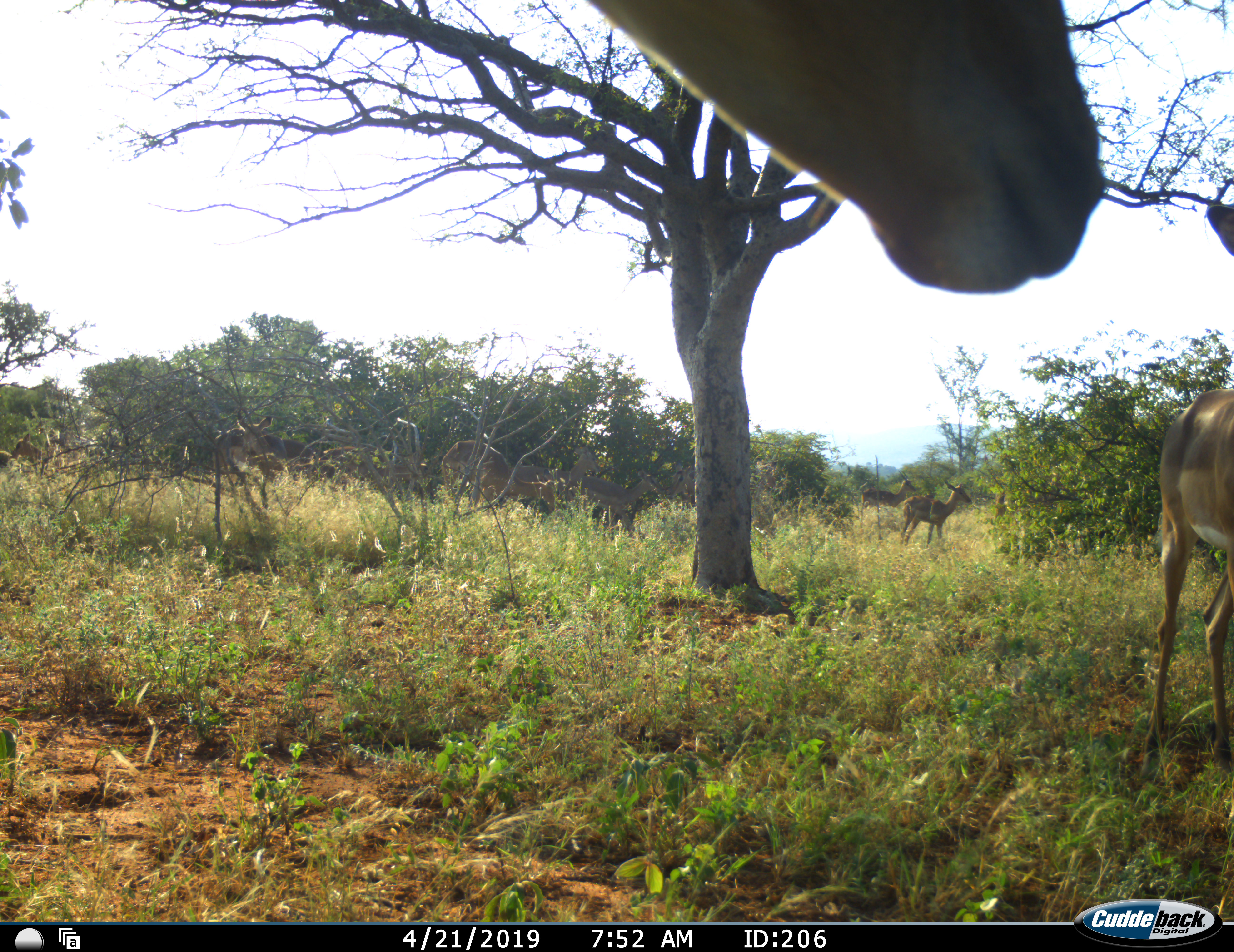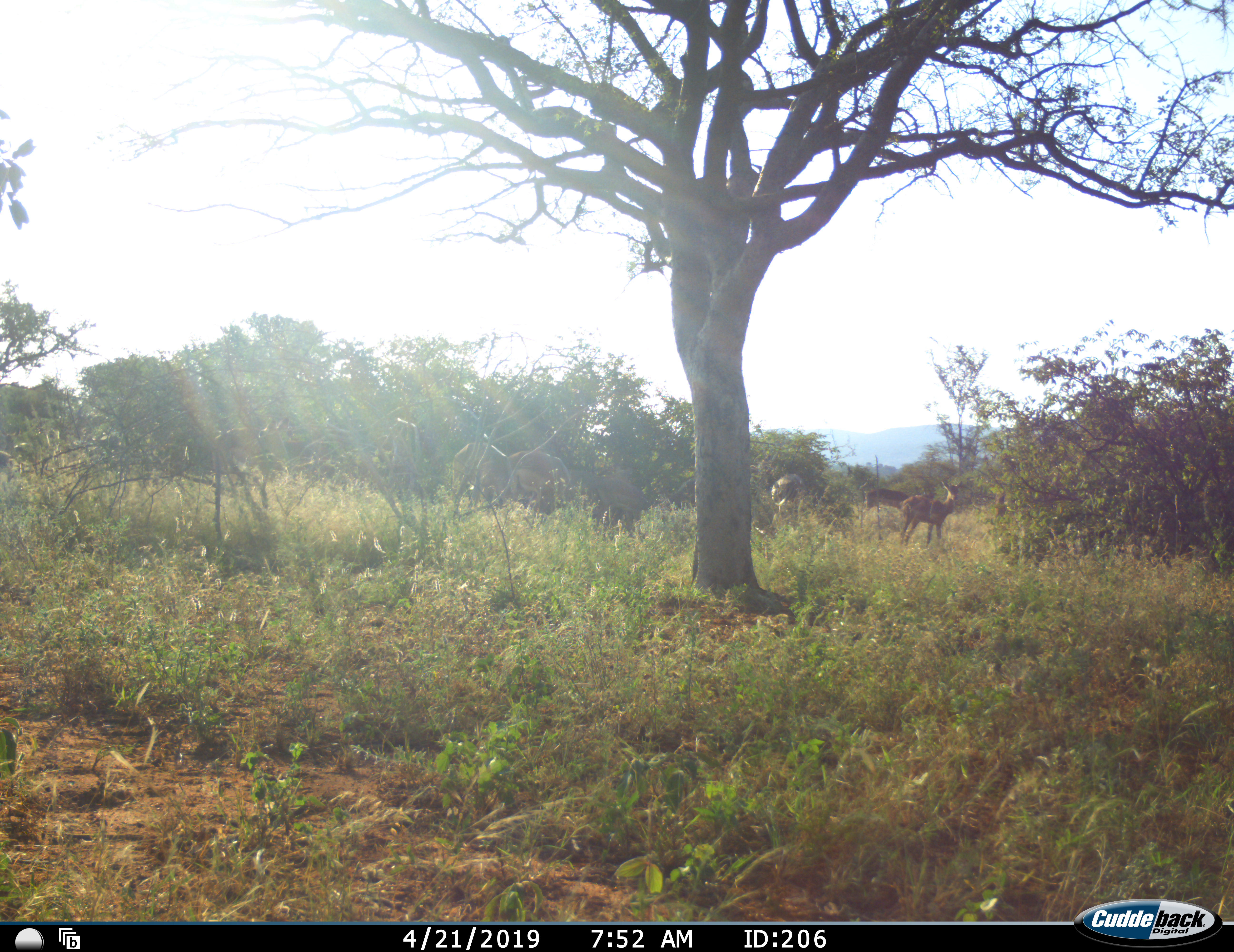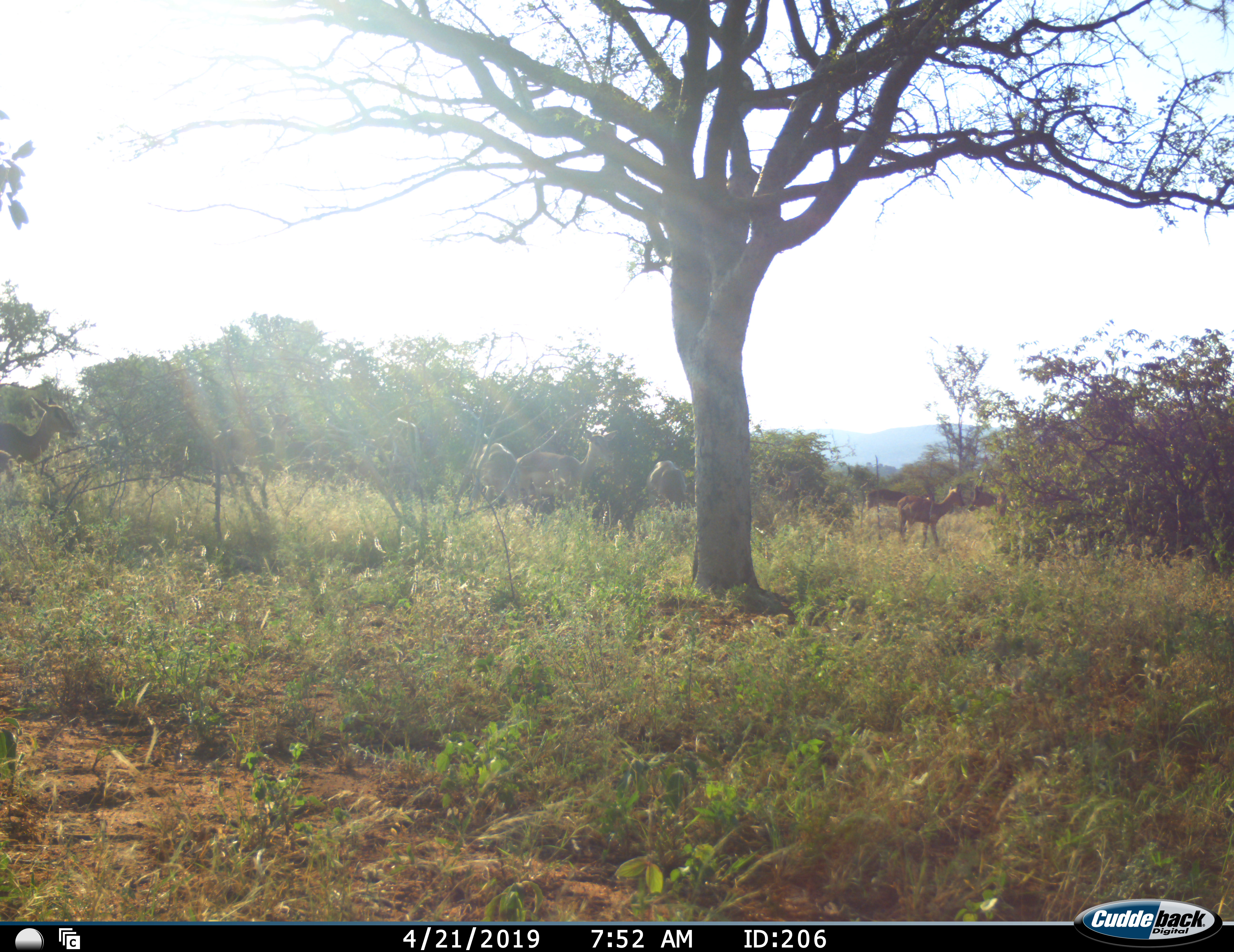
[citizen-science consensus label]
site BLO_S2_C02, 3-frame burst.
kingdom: Animalia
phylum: Chordata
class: Mammalia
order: Artiodactyla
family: Bovidae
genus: Aepyceros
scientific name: Aepyceros melampus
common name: impala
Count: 9.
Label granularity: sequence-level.